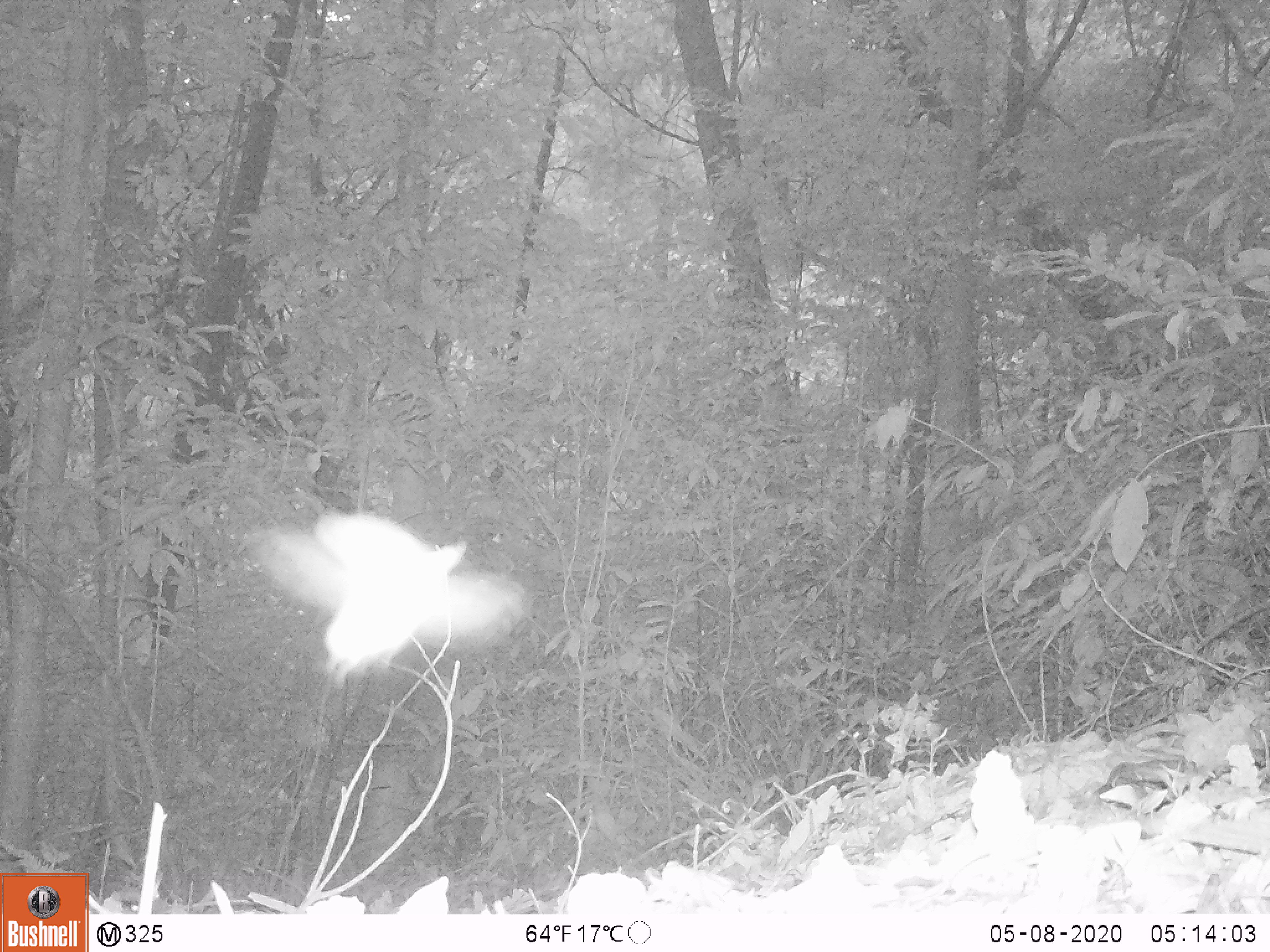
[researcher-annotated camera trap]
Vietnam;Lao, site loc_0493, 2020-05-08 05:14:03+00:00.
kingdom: Animalia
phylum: Arthropoda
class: Insecta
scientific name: Insecta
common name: insect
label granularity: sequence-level